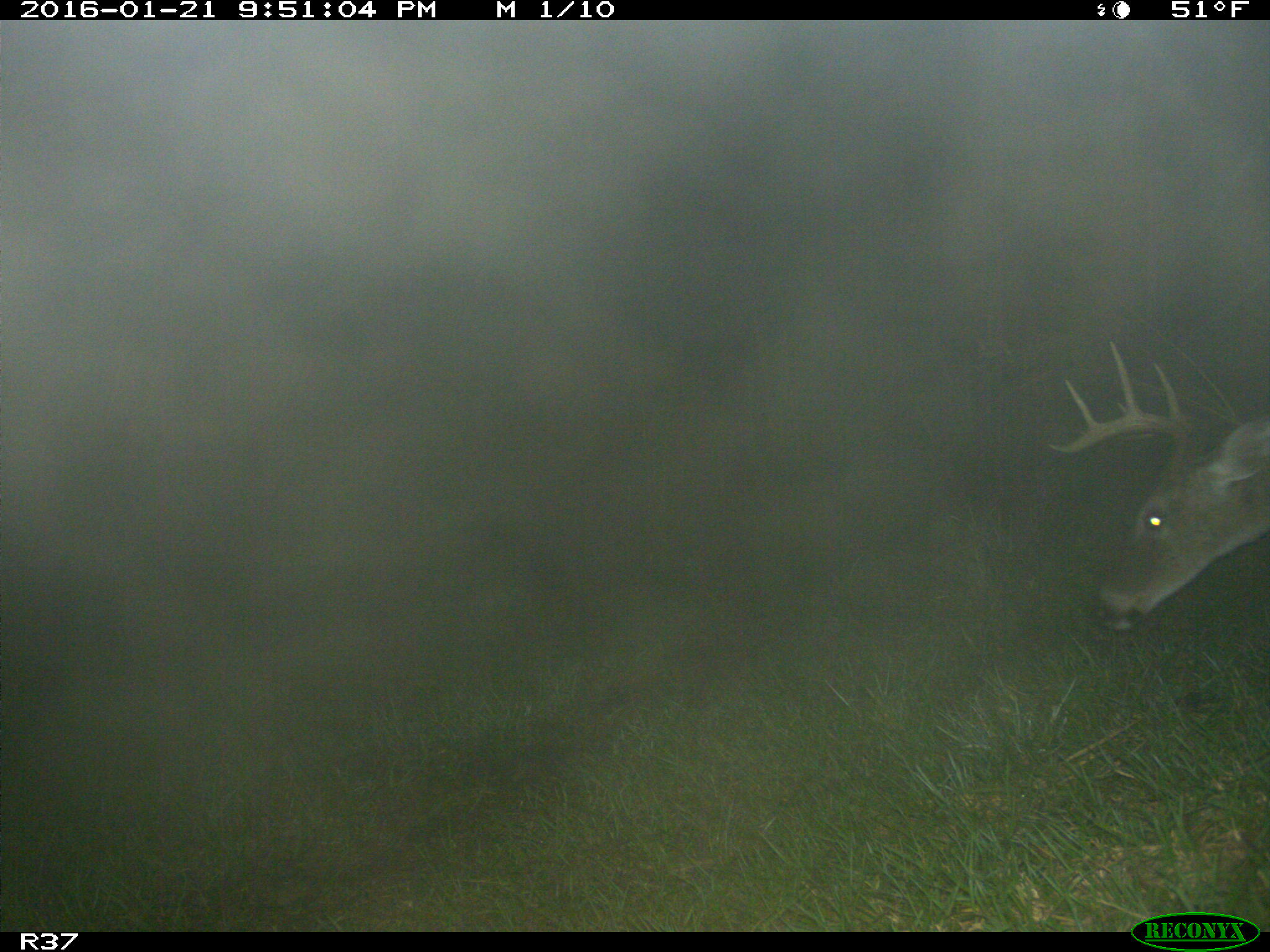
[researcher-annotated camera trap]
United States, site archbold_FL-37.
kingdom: Animalia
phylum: Chordata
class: Mammalia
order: Artiodactyla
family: Cervidae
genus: Odocoileus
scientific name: Odocoileus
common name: deer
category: unidentified deer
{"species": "unidentified deer (deer) (Odocoileus)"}